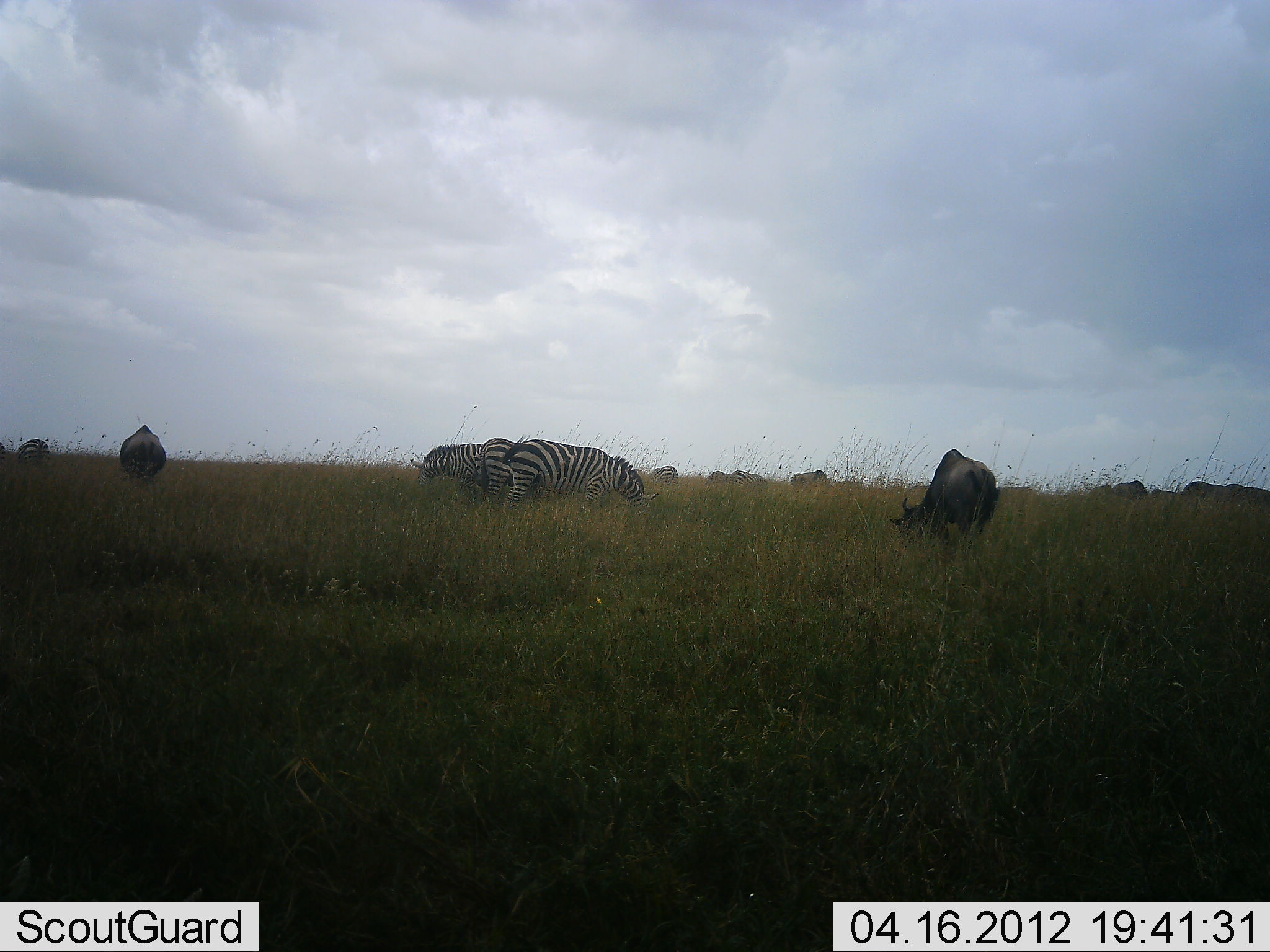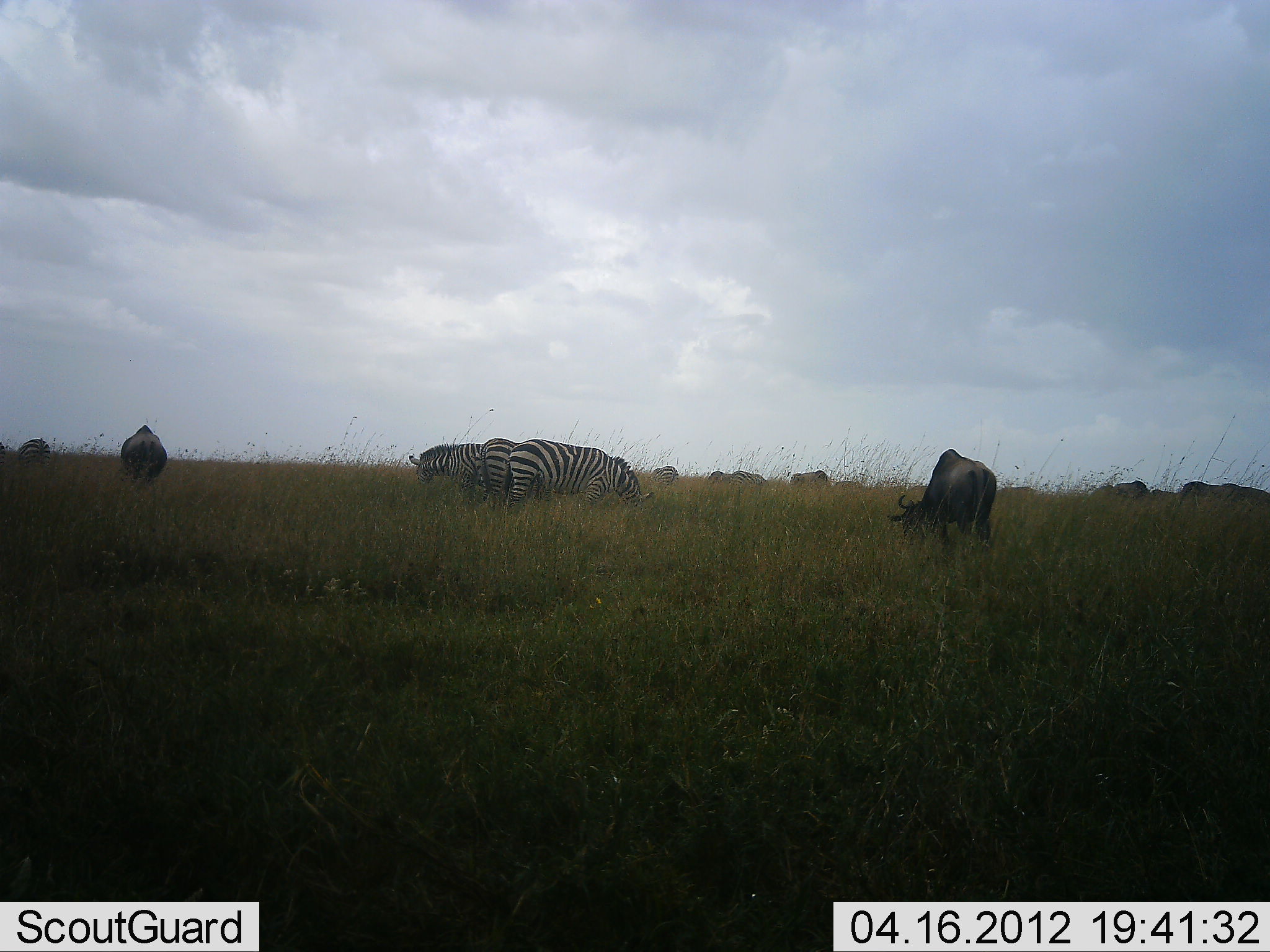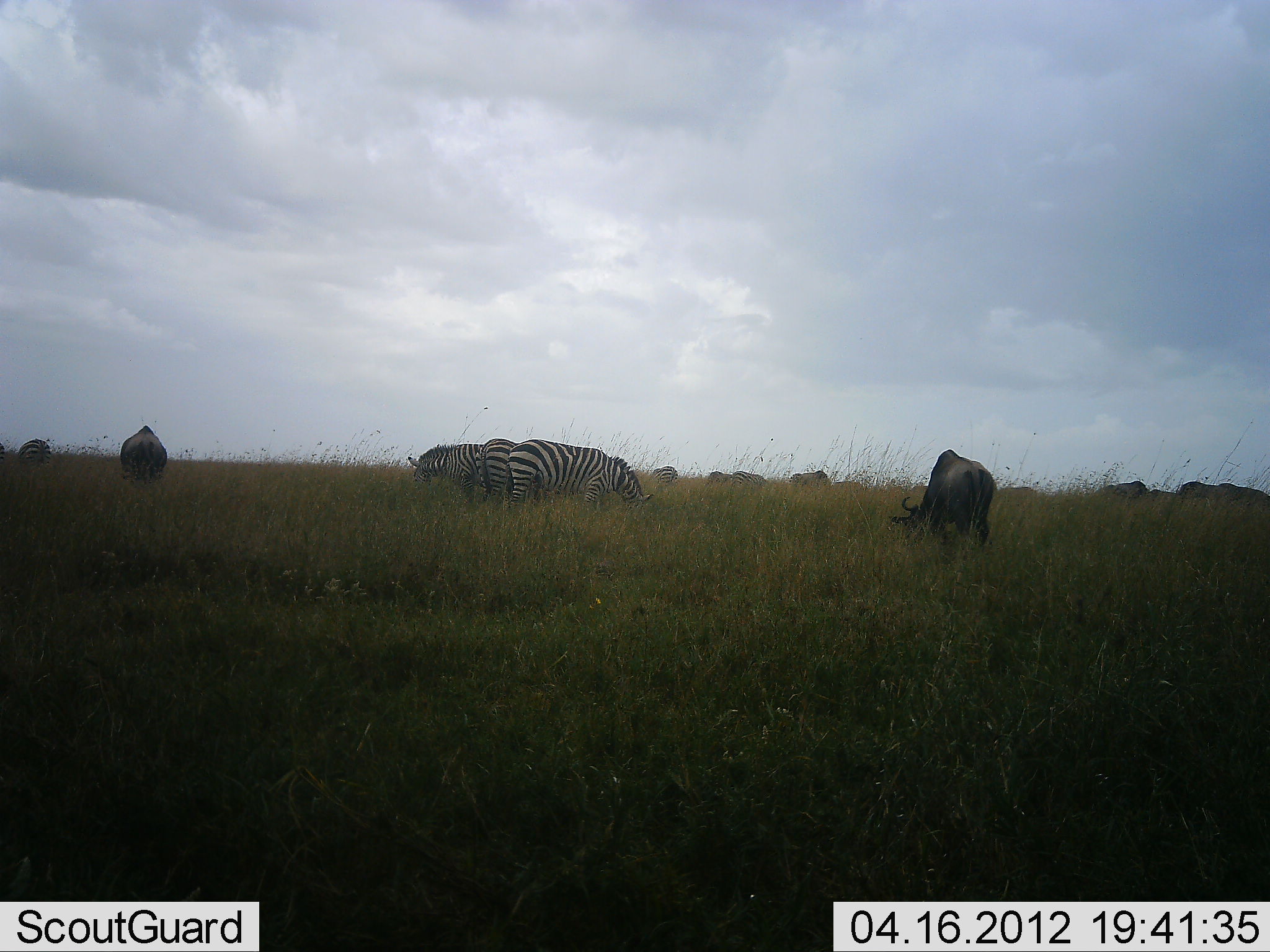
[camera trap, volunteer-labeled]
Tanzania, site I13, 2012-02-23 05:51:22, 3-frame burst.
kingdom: Animalia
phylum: Chordata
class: Mammalia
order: Artiodactyla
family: Bovidae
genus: Connochaetes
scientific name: Connochaetes taurinus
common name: blue wildebeest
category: wildebeest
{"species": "wildebeest (blue wildebeest) (Connochaetes taurinus)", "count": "8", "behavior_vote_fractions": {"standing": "41%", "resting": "0%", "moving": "10%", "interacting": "0%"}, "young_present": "0%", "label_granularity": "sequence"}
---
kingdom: Animalia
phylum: Chordata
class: Mammalia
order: Perissodactyla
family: Equidae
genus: Equus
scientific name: Equus quagga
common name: plains zebra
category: zebra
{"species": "zebra (plains zebra) (Equus quagga)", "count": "3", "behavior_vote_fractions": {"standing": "39%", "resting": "0%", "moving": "0%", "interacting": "3%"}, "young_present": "0%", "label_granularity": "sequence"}